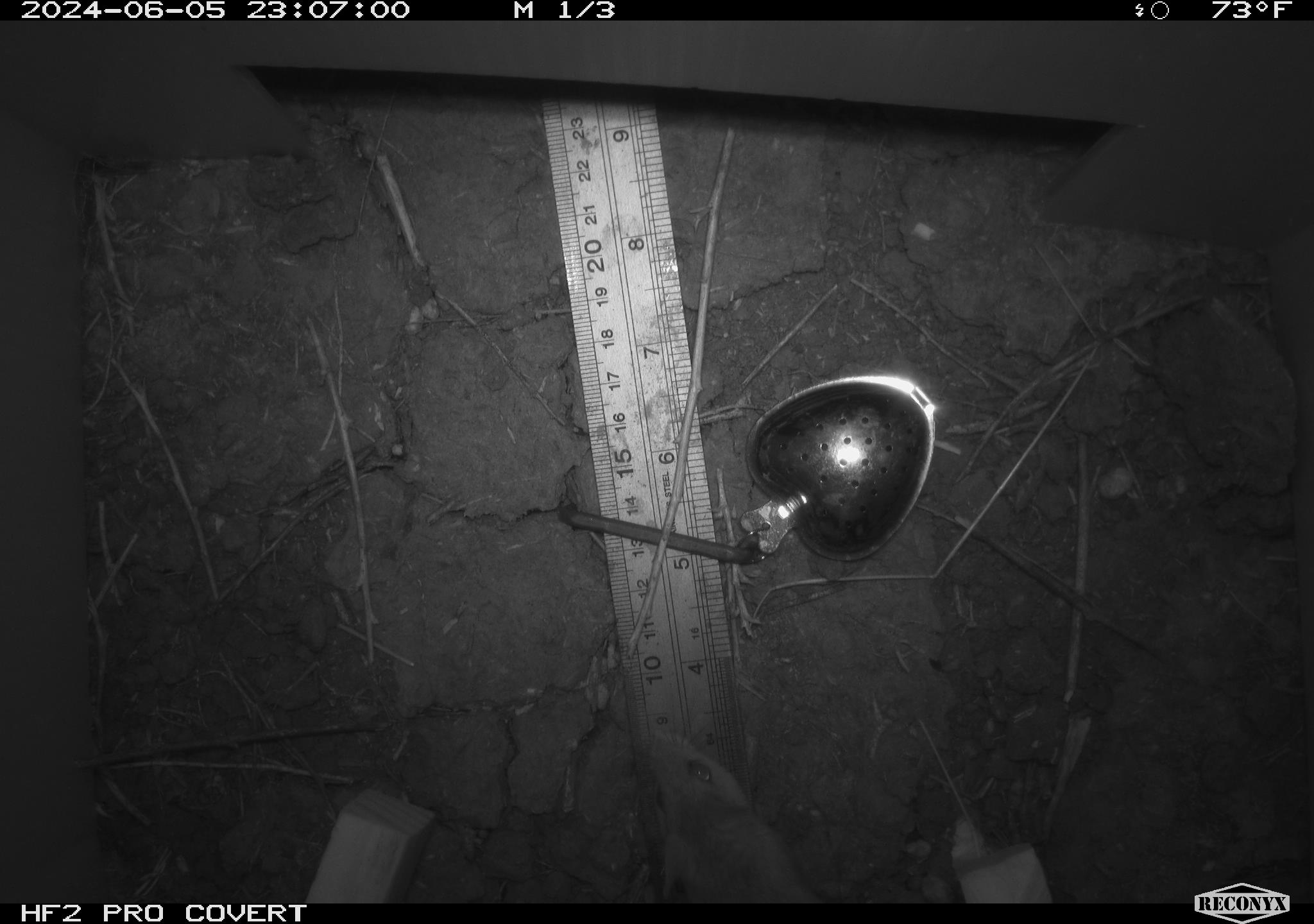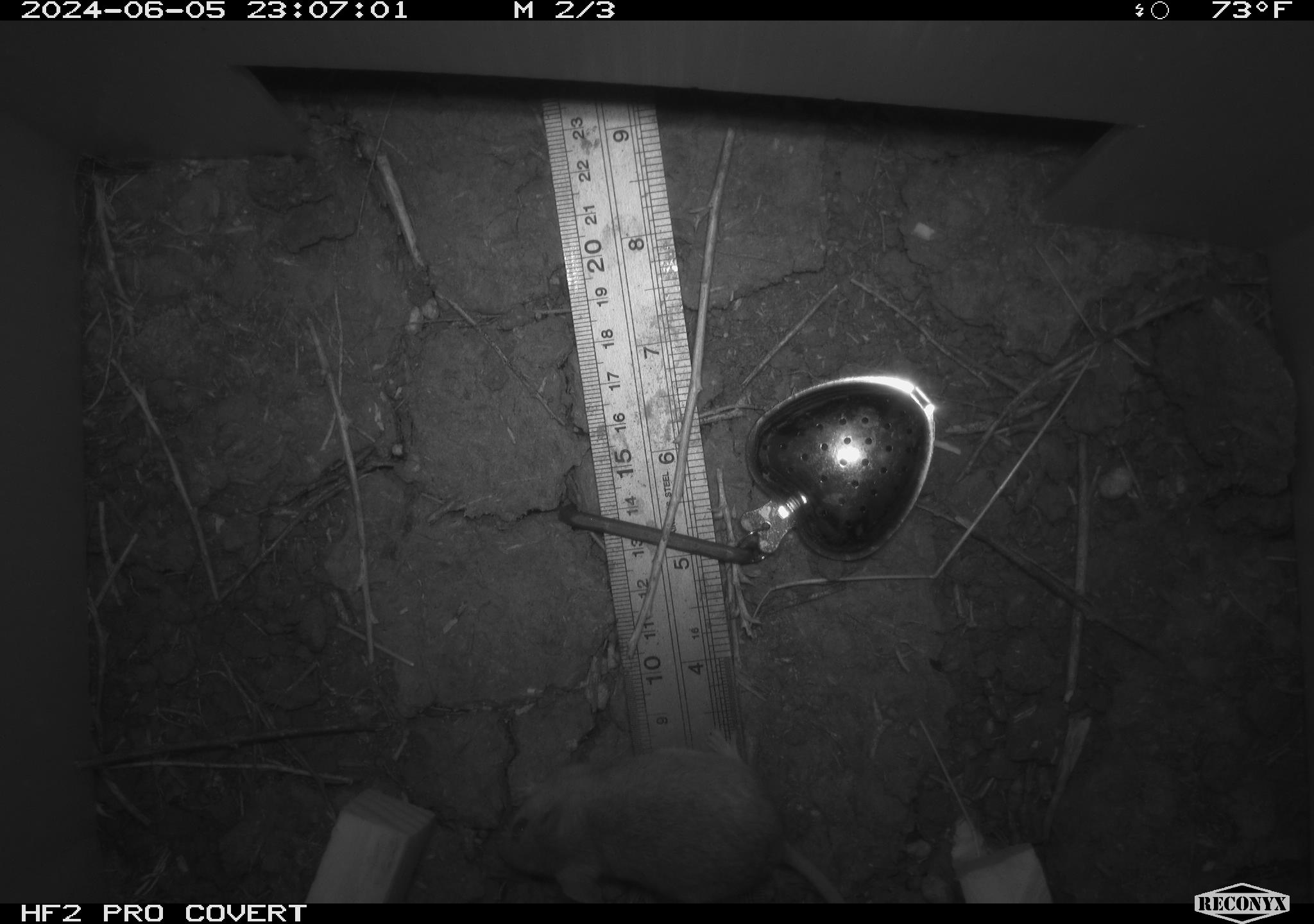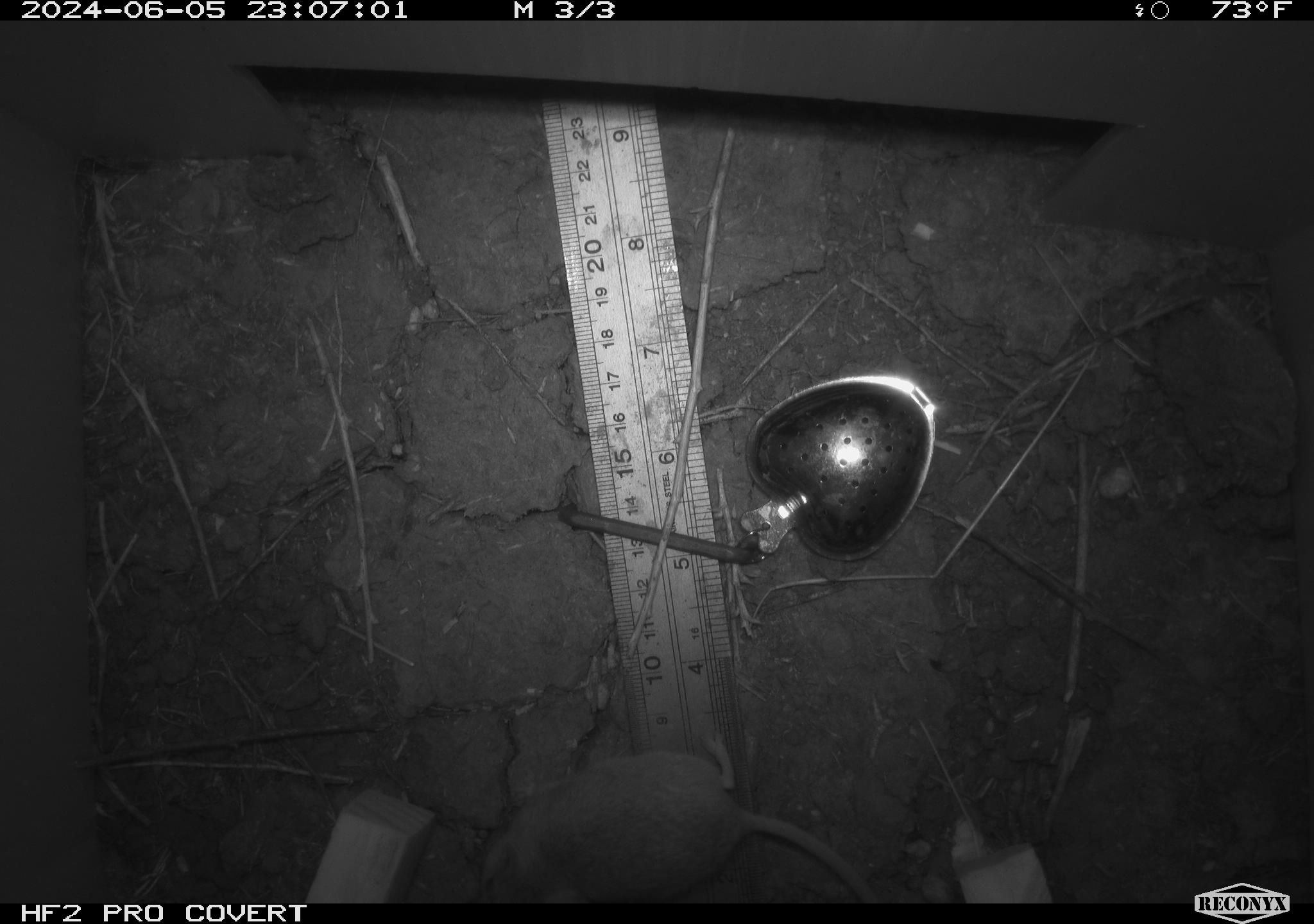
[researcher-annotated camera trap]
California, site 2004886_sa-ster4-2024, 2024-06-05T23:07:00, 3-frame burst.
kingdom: Animalia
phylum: Chordata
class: Mammalia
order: Rodentia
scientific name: Rodentia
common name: mouse species